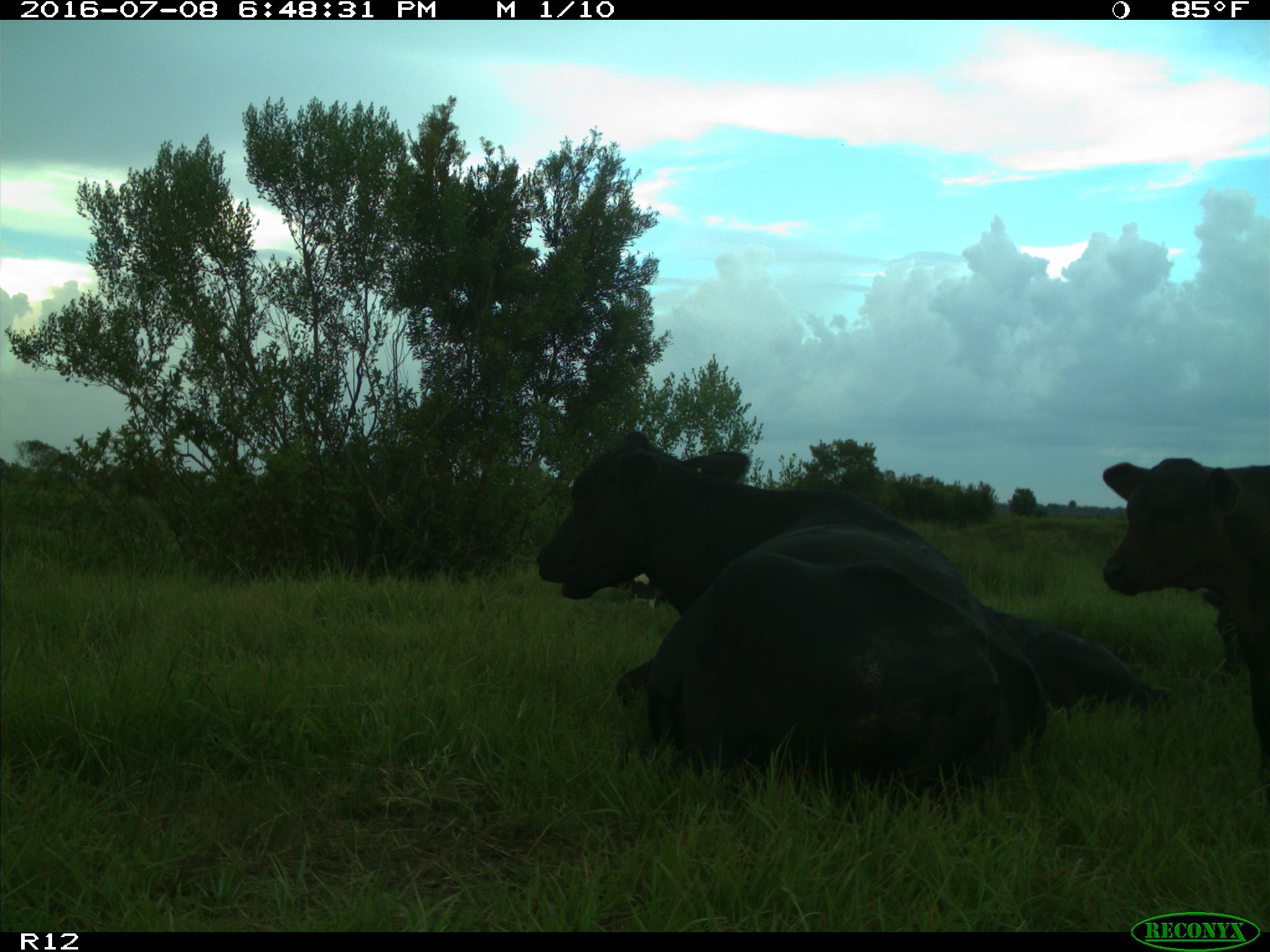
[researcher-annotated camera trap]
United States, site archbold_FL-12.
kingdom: Animalia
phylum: Chordata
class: Mammalia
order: Artiodactyla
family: Bovidae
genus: Bos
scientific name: Bos taurus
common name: domestic cow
Bos taurus (domestic cow).